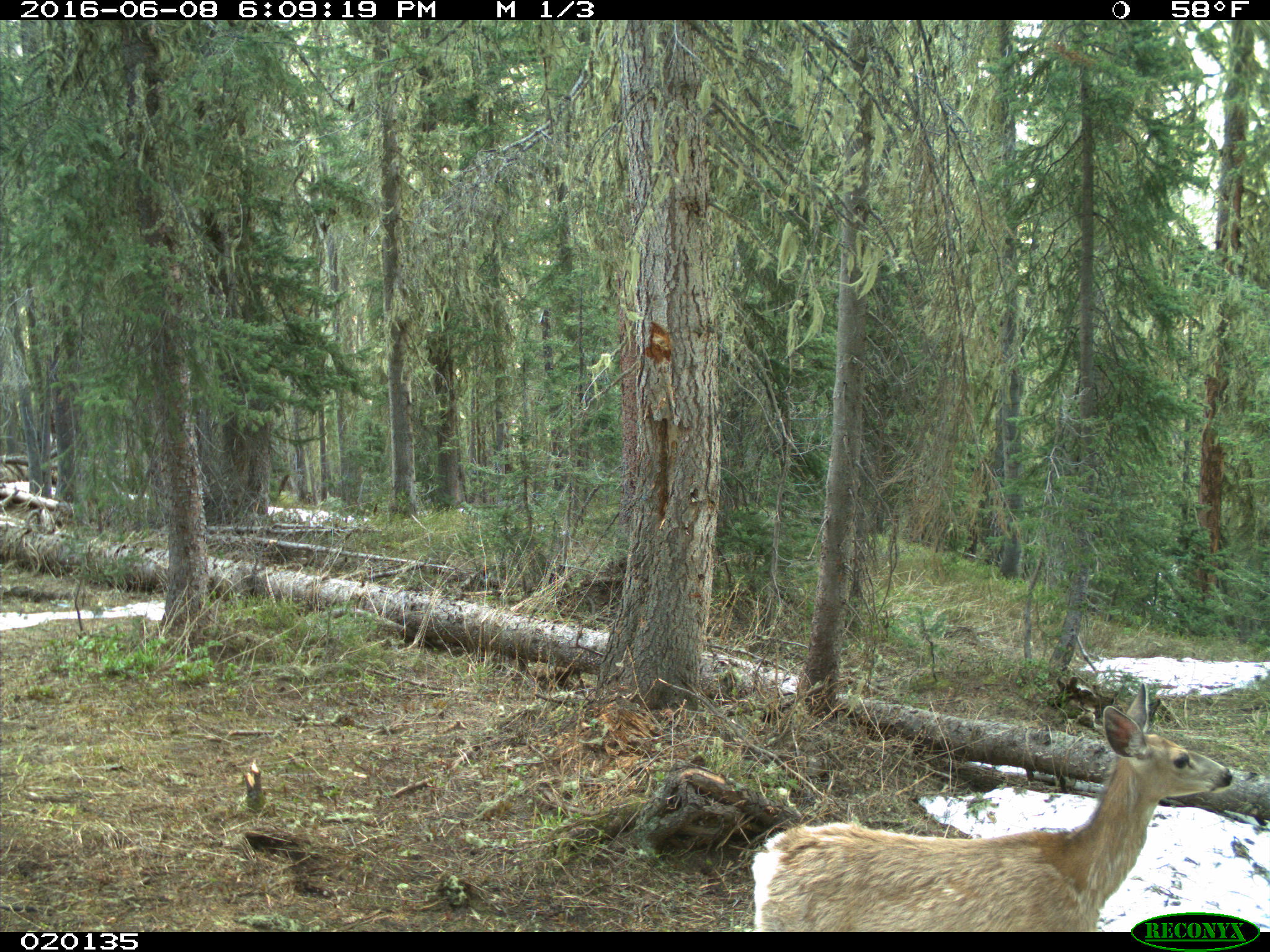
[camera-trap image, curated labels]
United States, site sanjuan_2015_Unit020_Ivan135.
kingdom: Animalia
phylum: Chordata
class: Mammalia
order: Artiodactyla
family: Cervidae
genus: Odocoileus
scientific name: Odocoileus hemionus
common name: mule deer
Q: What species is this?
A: Odocoileus hemionus (mule deer).